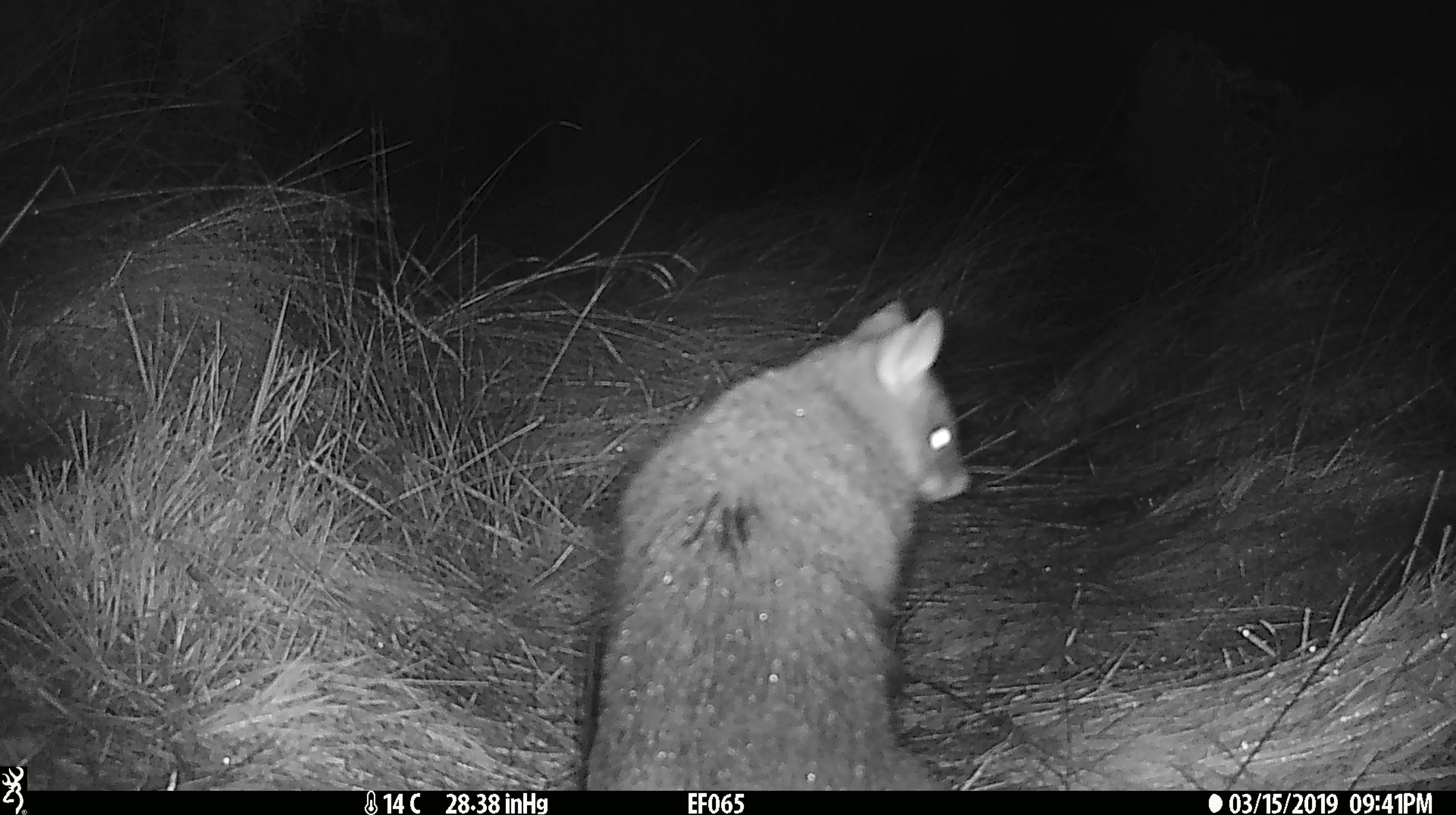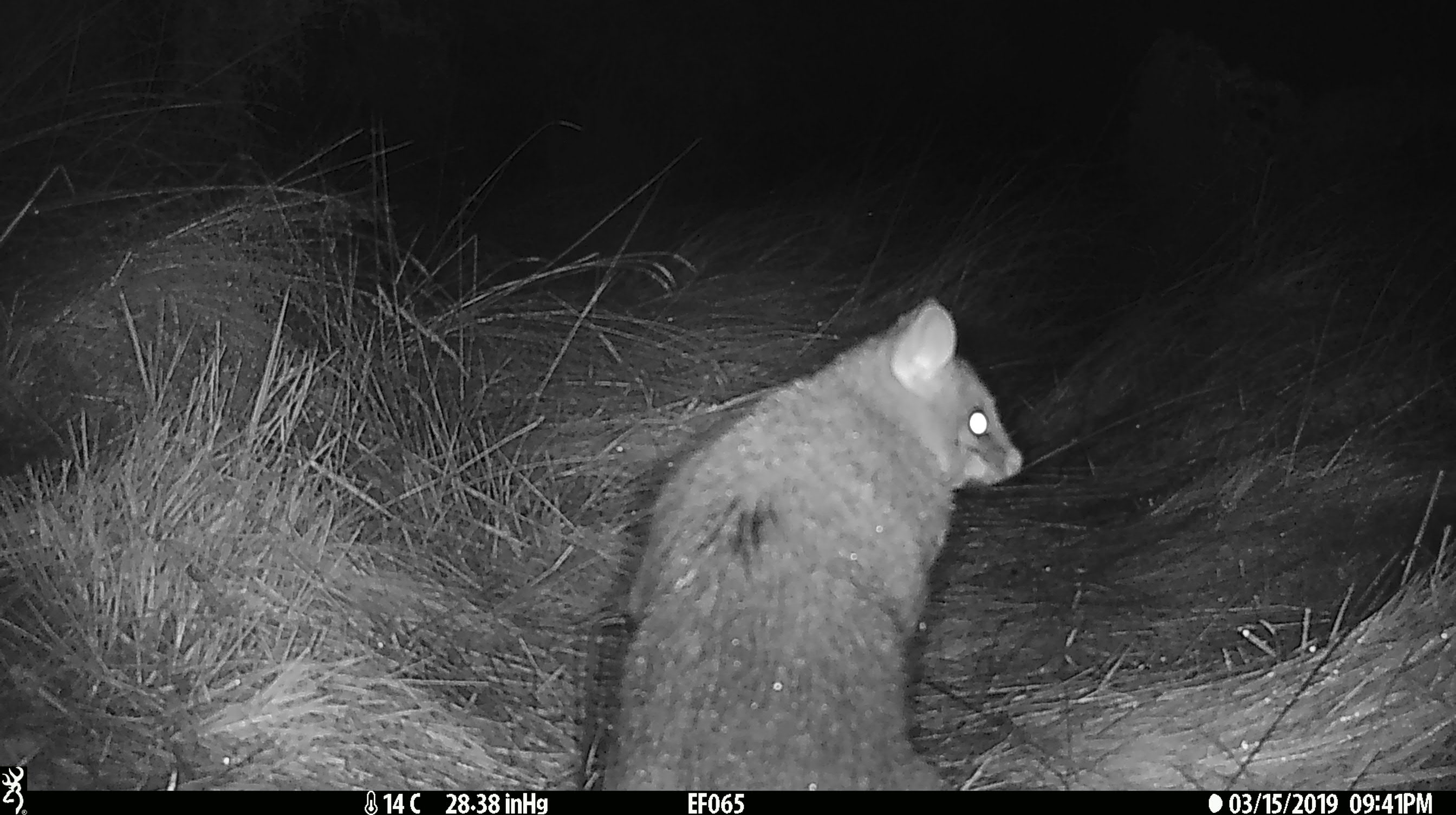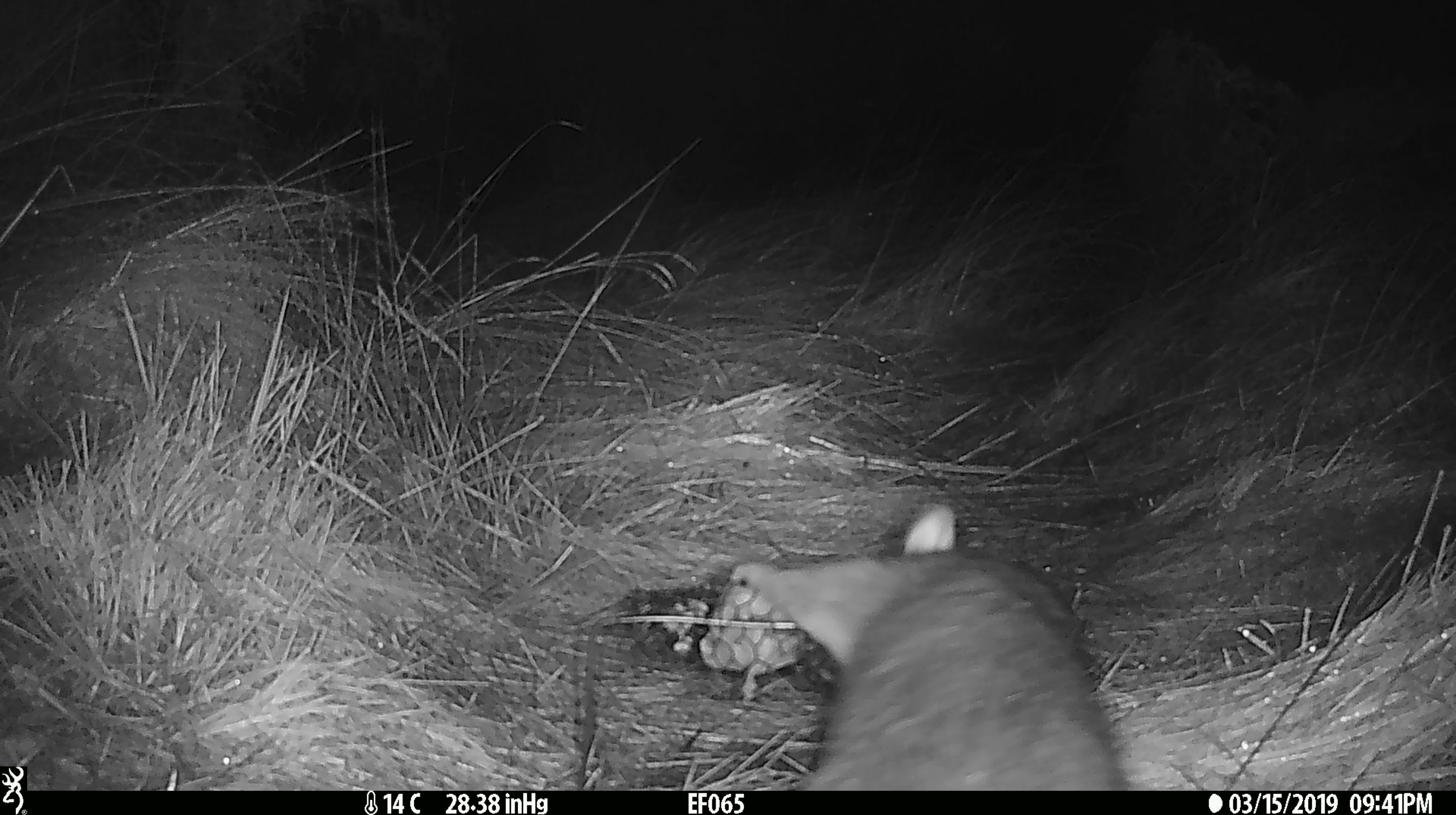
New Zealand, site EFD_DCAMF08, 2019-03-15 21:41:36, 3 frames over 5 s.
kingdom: Animalia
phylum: Chordata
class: Mammalia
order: Diprotodontia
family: Phalangeridae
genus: Trichosurus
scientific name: Trichosurus vulpecula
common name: common brushtail possum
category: possum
Possum (common brushtail possum) (Trichosurus vulpecula).